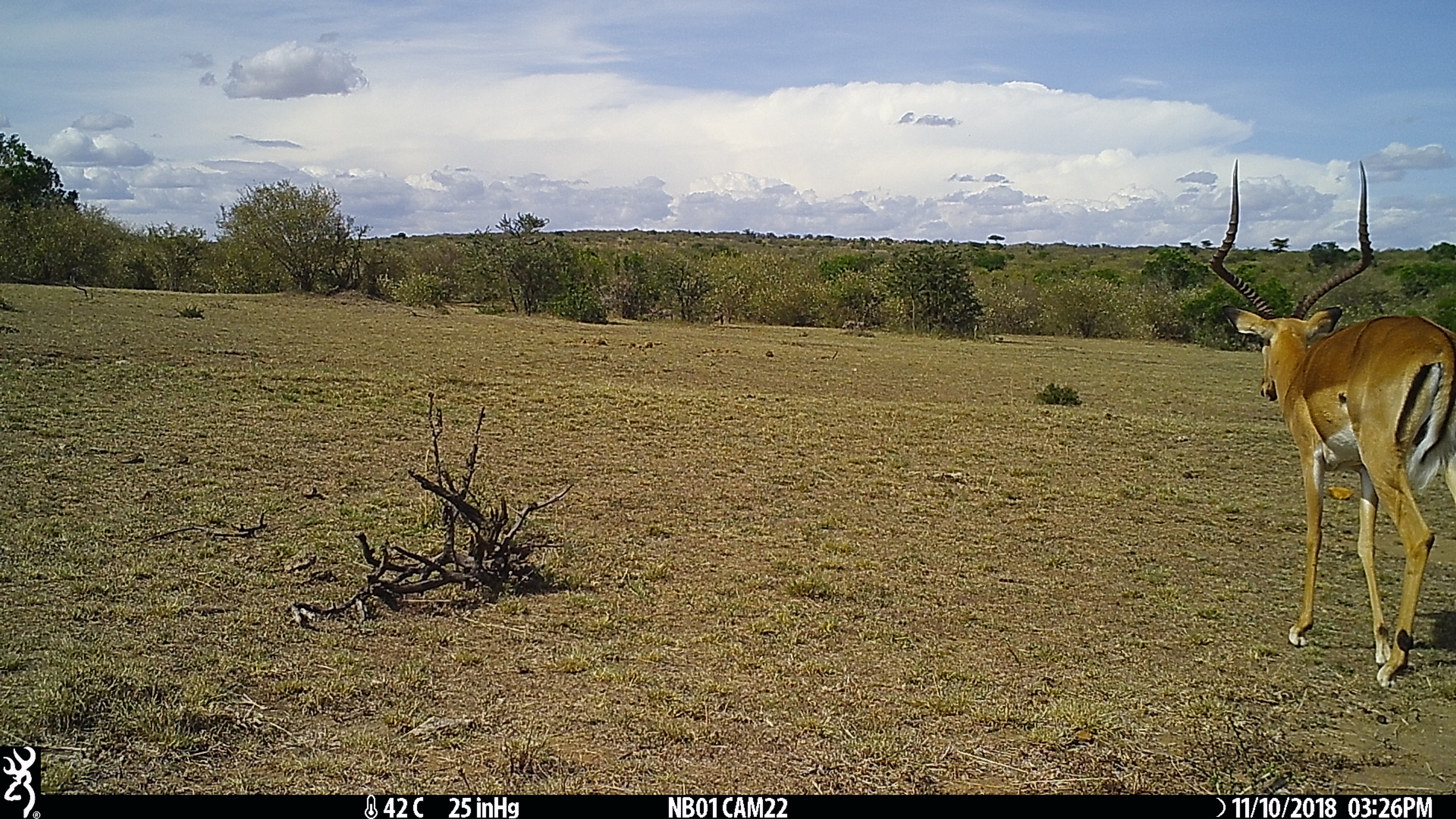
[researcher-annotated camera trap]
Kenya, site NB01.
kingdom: Animalia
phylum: Chordata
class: Mammalia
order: Artiodactyla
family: Bovidae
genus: Aepyceros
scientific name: Aepyceros melampus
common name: impala